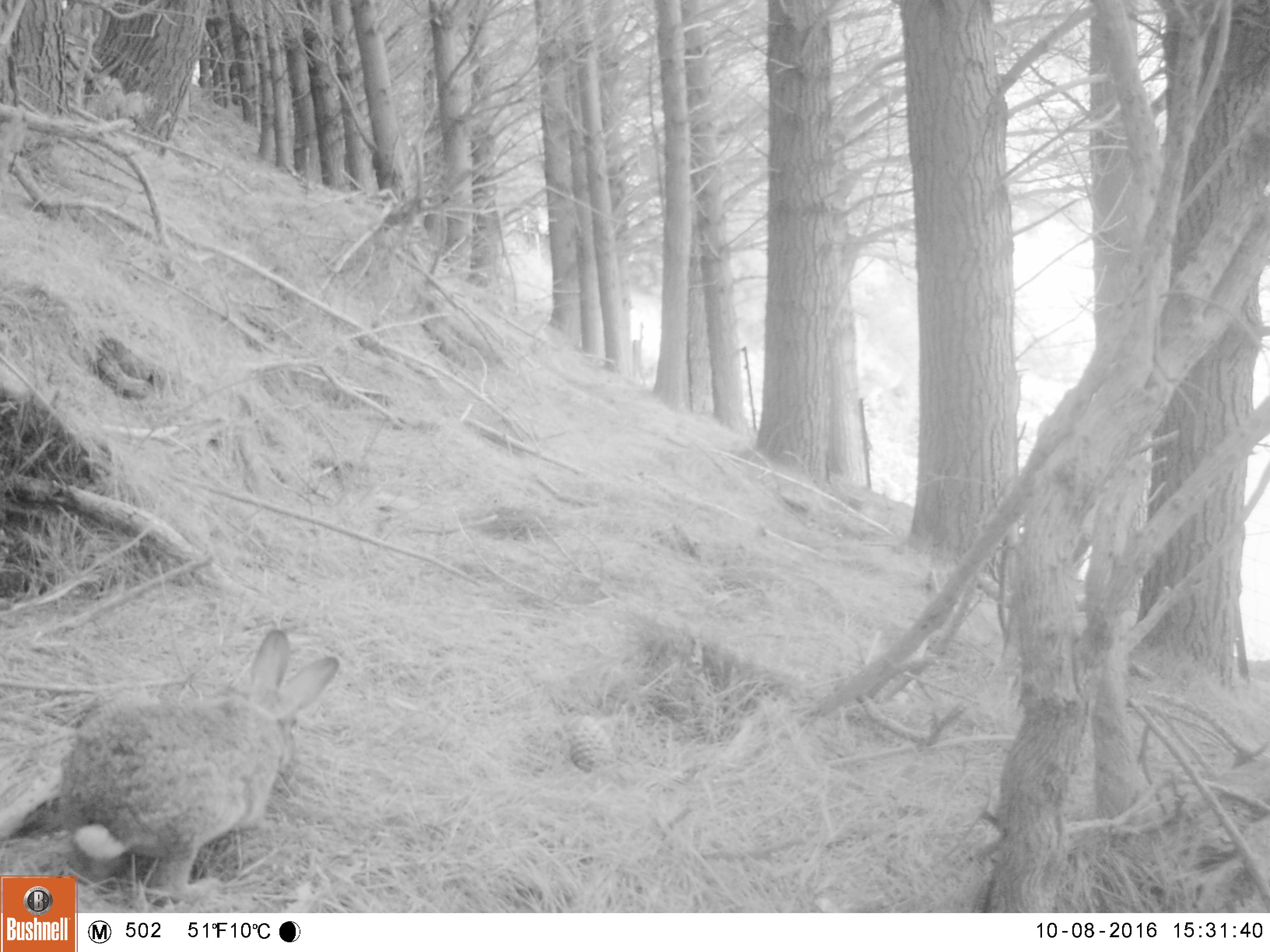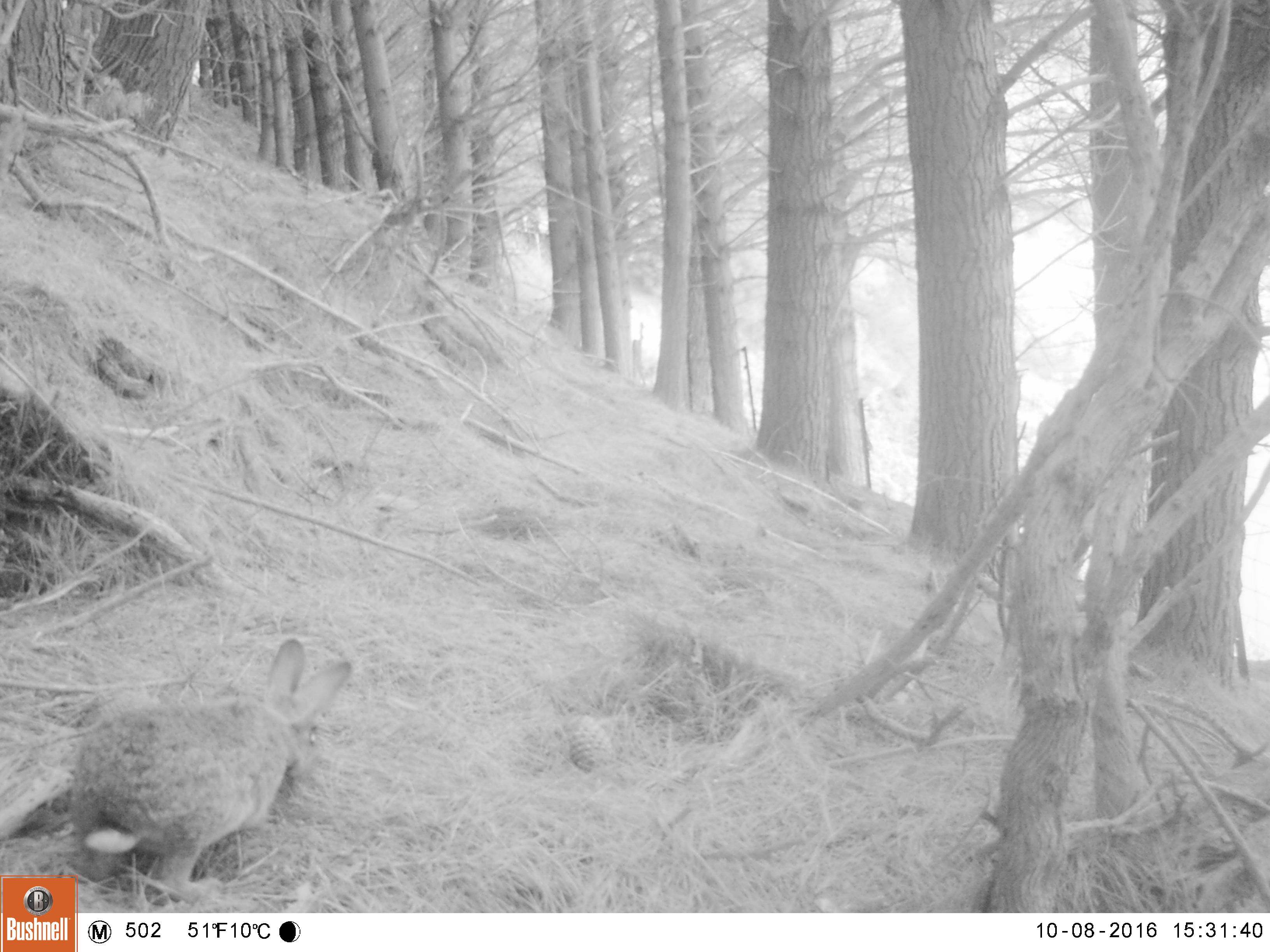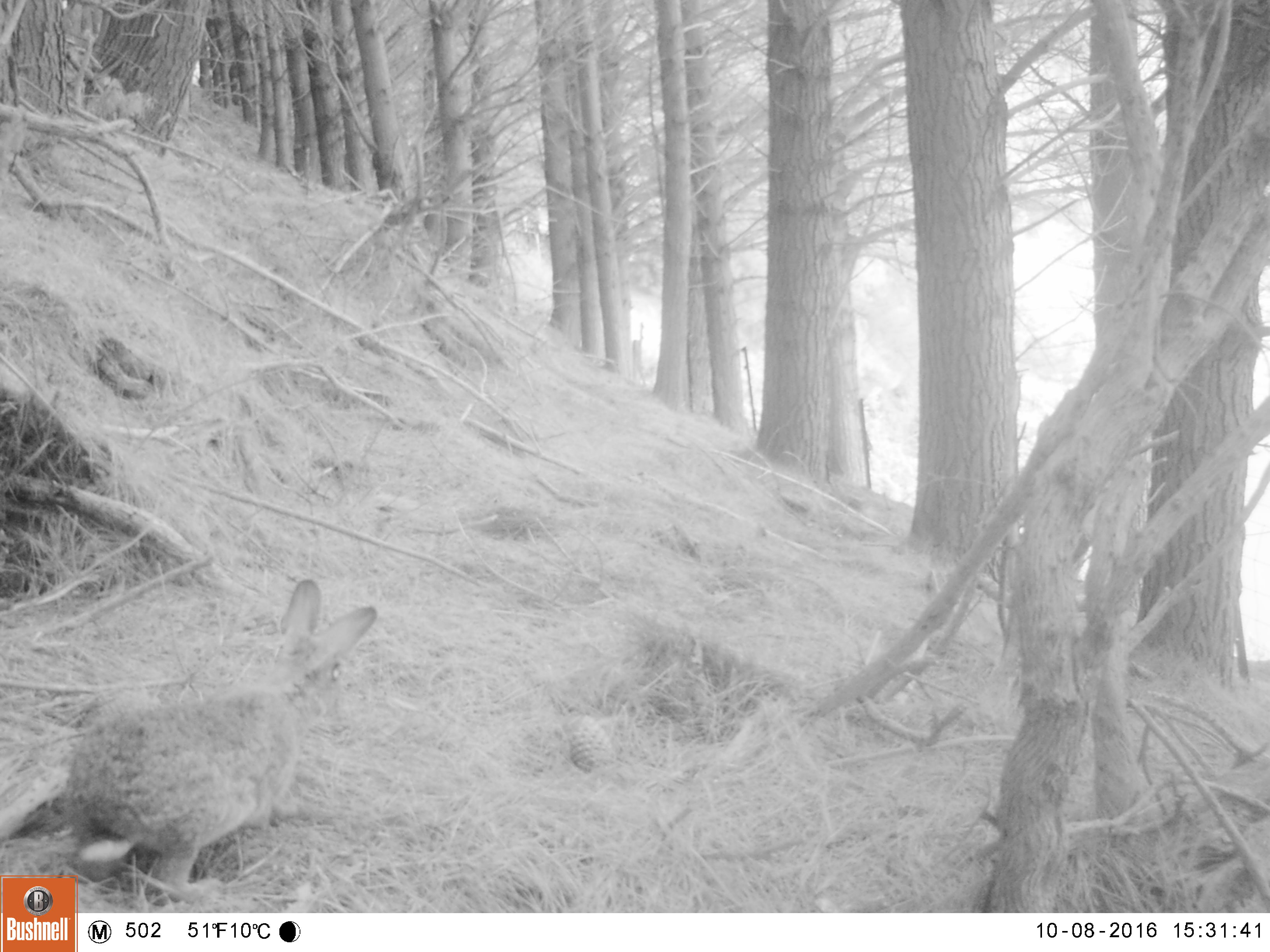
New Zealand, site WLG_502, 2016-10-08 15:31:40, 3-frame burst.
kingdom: Animalia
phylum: Chordata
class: Mammalia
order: Lagomorpha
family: Leporidae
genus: Oryctolagus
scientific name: Oryctolagus cuniculus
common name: european rabbit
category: rabbit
Rabbit (european rabbit) (Oryctolagus cuniculus).